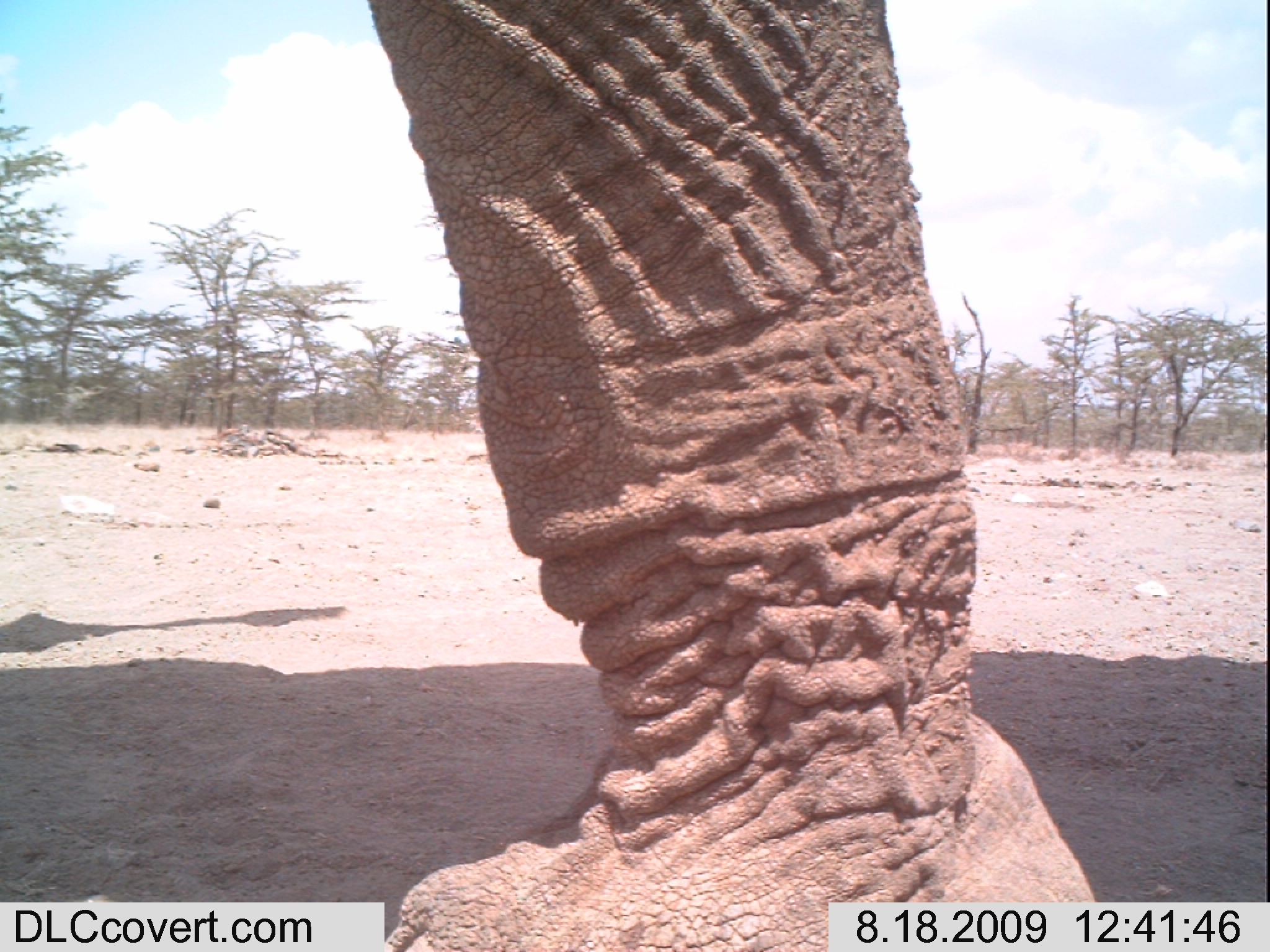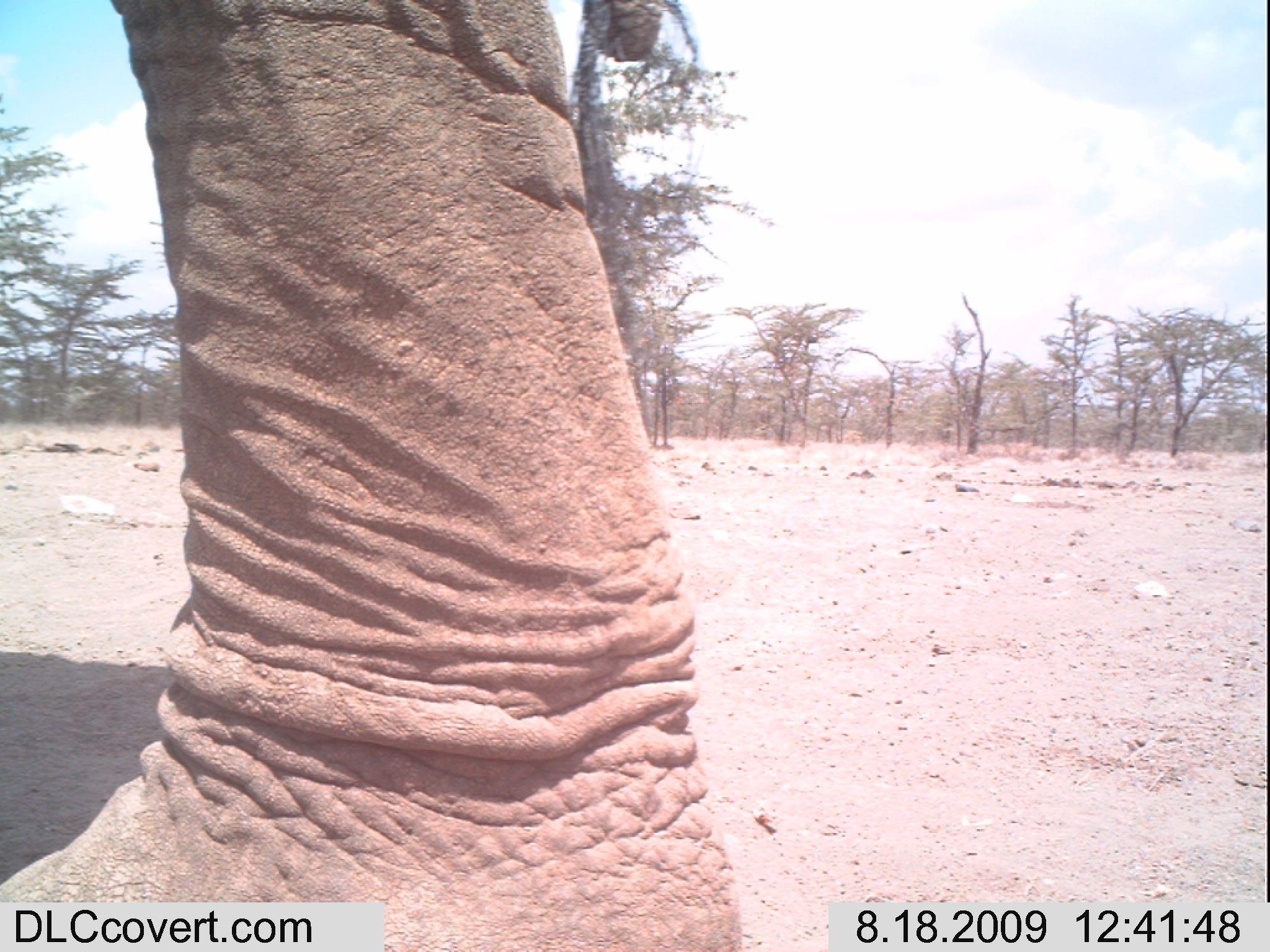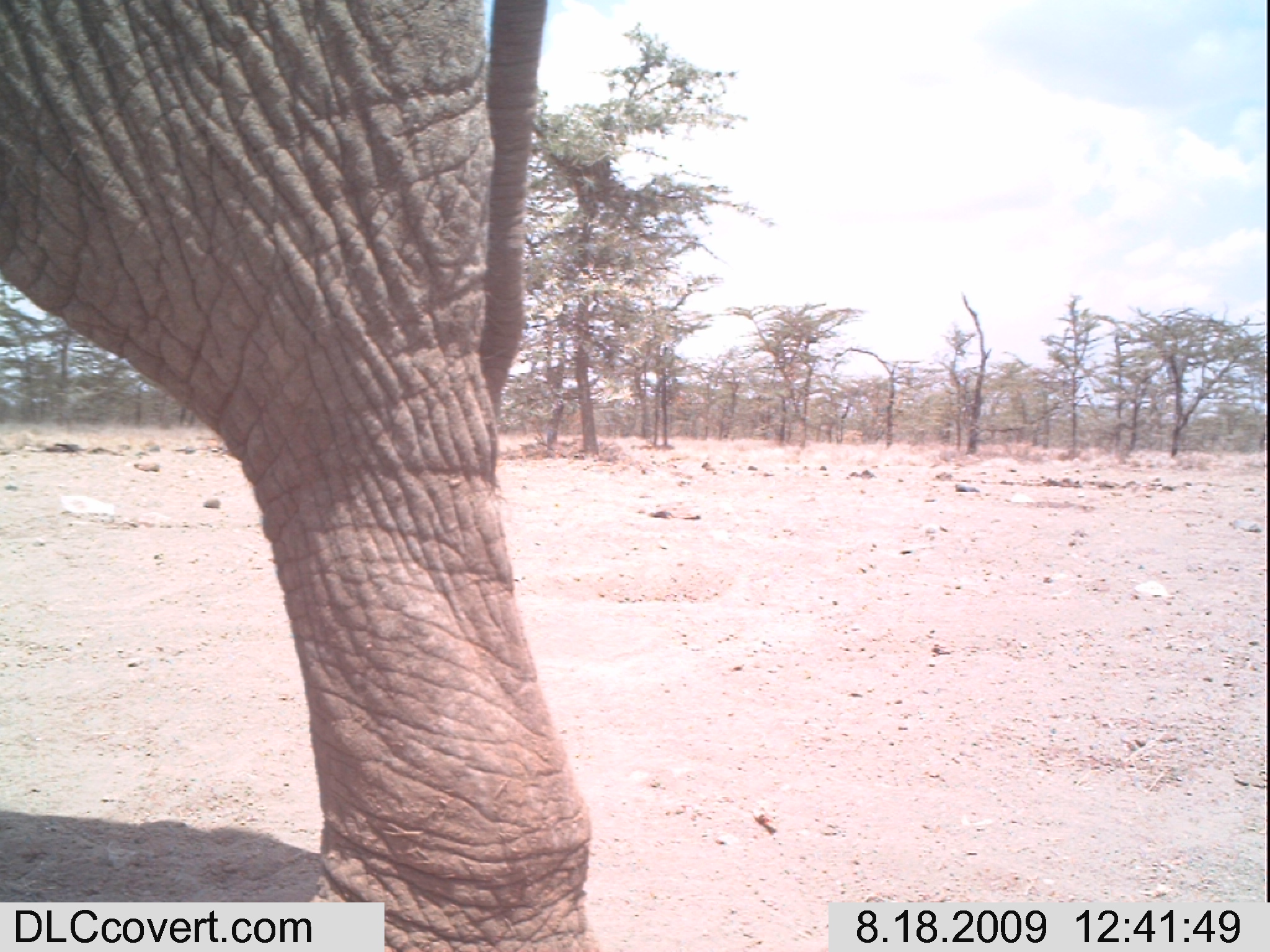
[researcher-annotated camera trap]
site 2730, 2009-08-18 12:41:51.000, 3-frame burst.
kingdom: Animalia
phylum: Chordata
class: Mammalia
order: Proboscidea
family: Elephantidae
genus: Loxodonta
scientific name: Loxodonta africana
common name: african bush elephant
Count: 1.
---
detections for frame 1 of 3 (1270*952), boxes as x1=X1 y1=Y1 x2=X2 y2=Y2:
loxodonta africana: x1=356 y1=0 x2=1099 y2=952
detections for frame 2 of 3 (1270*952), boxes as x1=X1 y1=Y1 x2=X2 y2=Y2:
loxodonta africana: x1=0 y1=0 x2=745 y2=952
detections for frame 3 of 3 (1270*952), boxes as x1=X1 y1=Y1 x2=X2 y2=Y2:
loxodonta africana: x1=0 y1=0 x2=592 y2=952